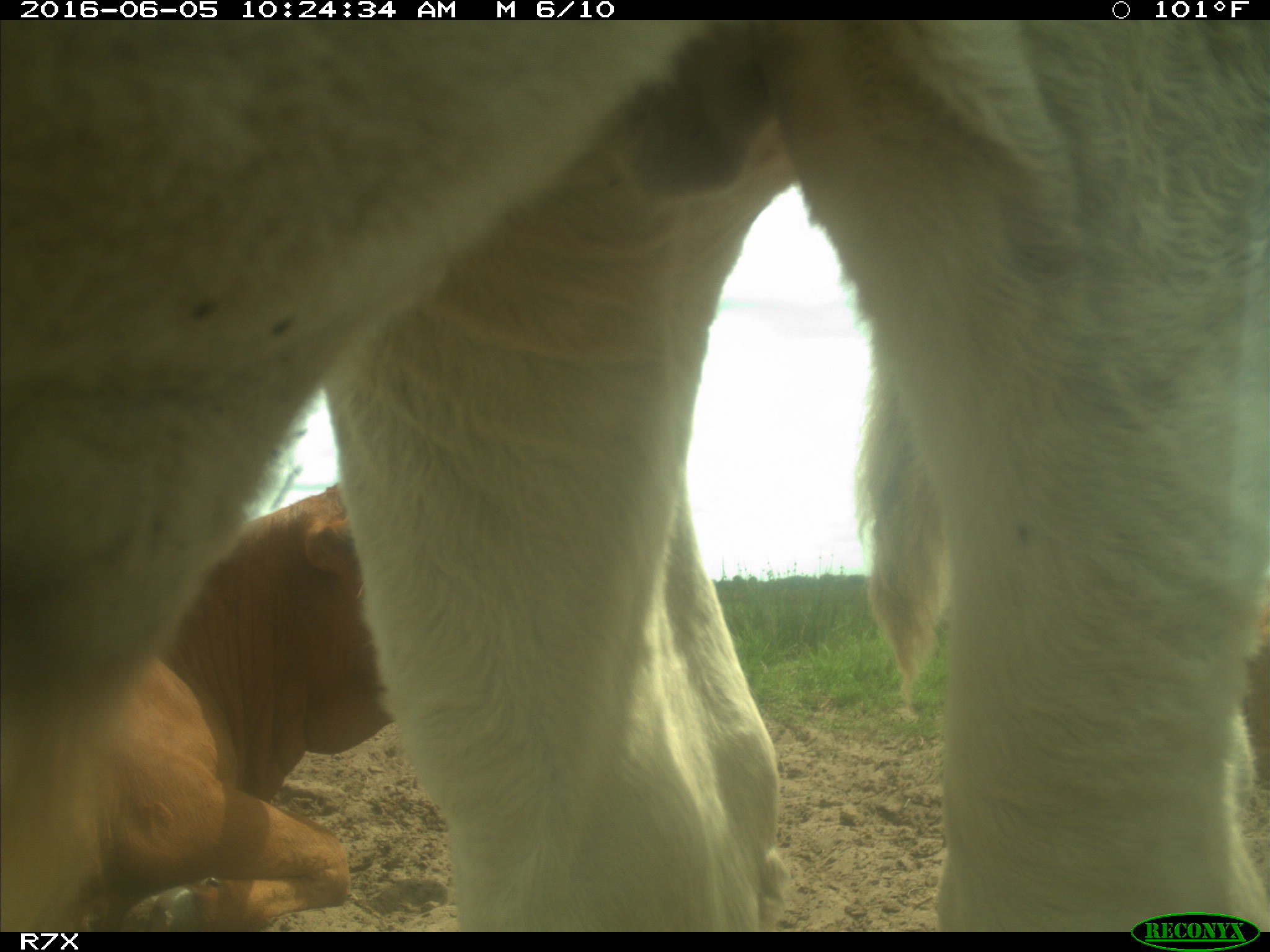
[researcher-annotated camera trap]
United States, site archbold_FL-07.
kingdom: Animalia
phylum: Chordata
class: Mammalia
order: Artiodactyla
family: Bovidae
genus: Bos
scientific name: Bos taurus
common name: domestic cow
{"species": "Bos taurus (domestic cow)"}